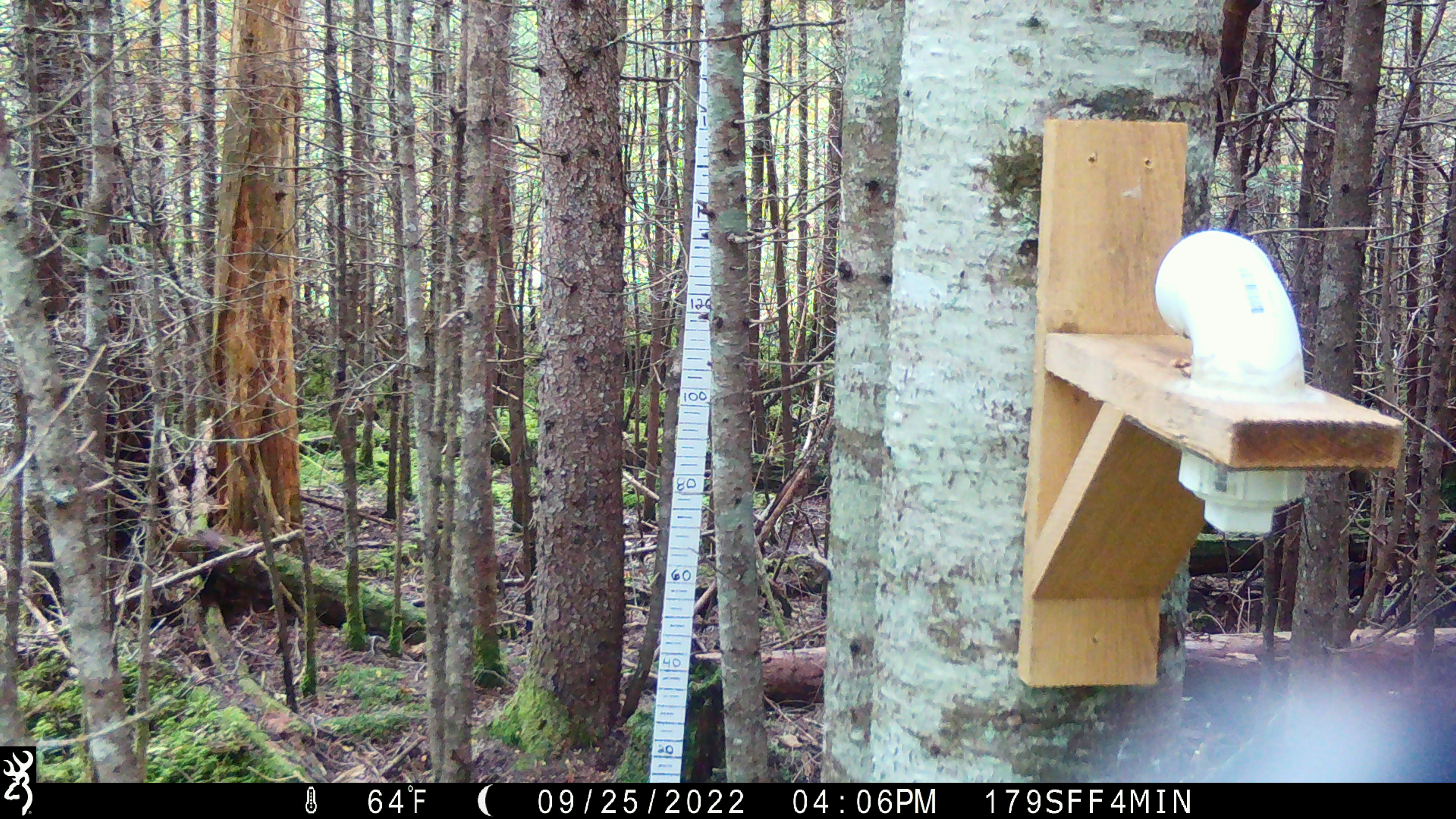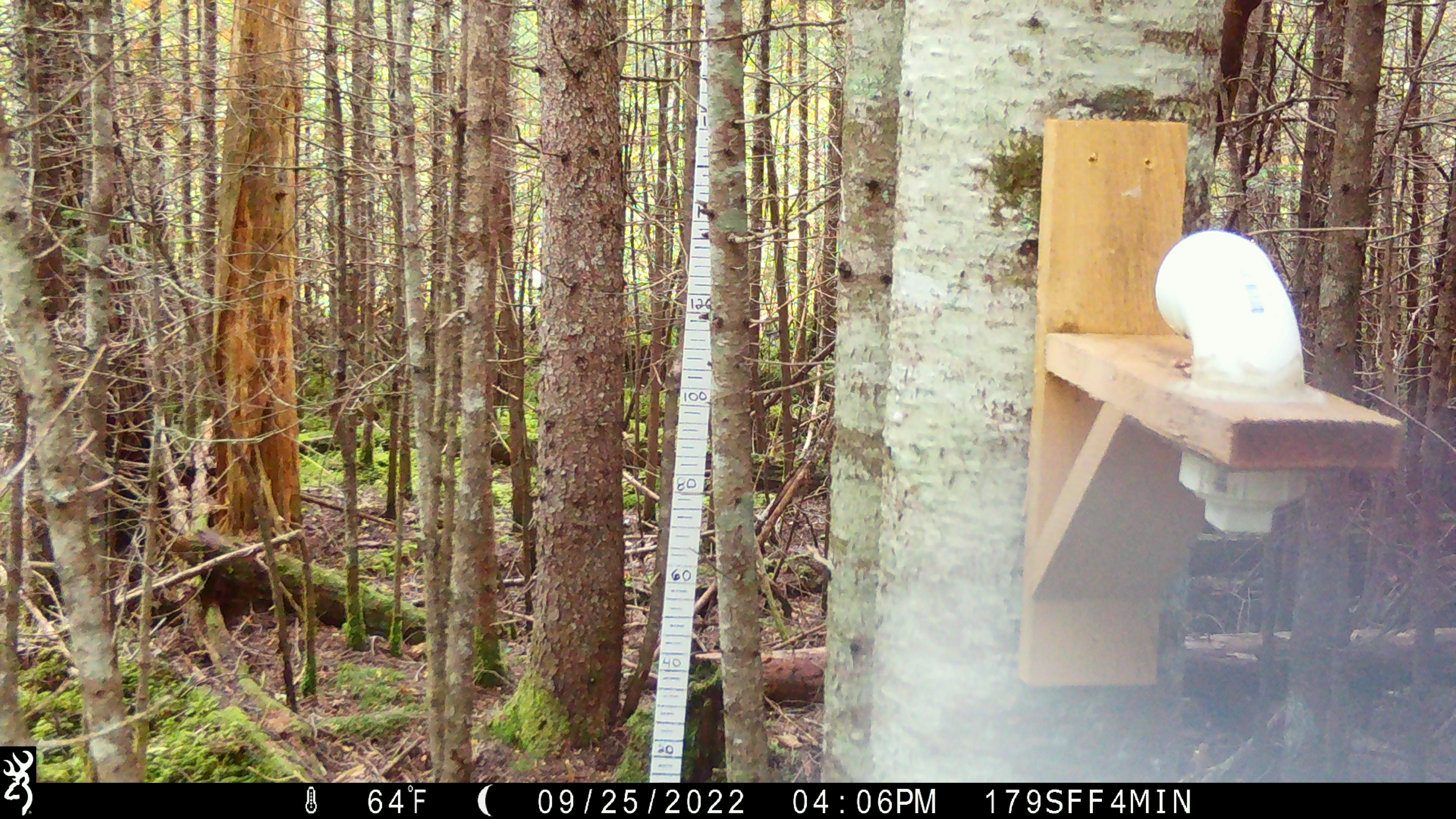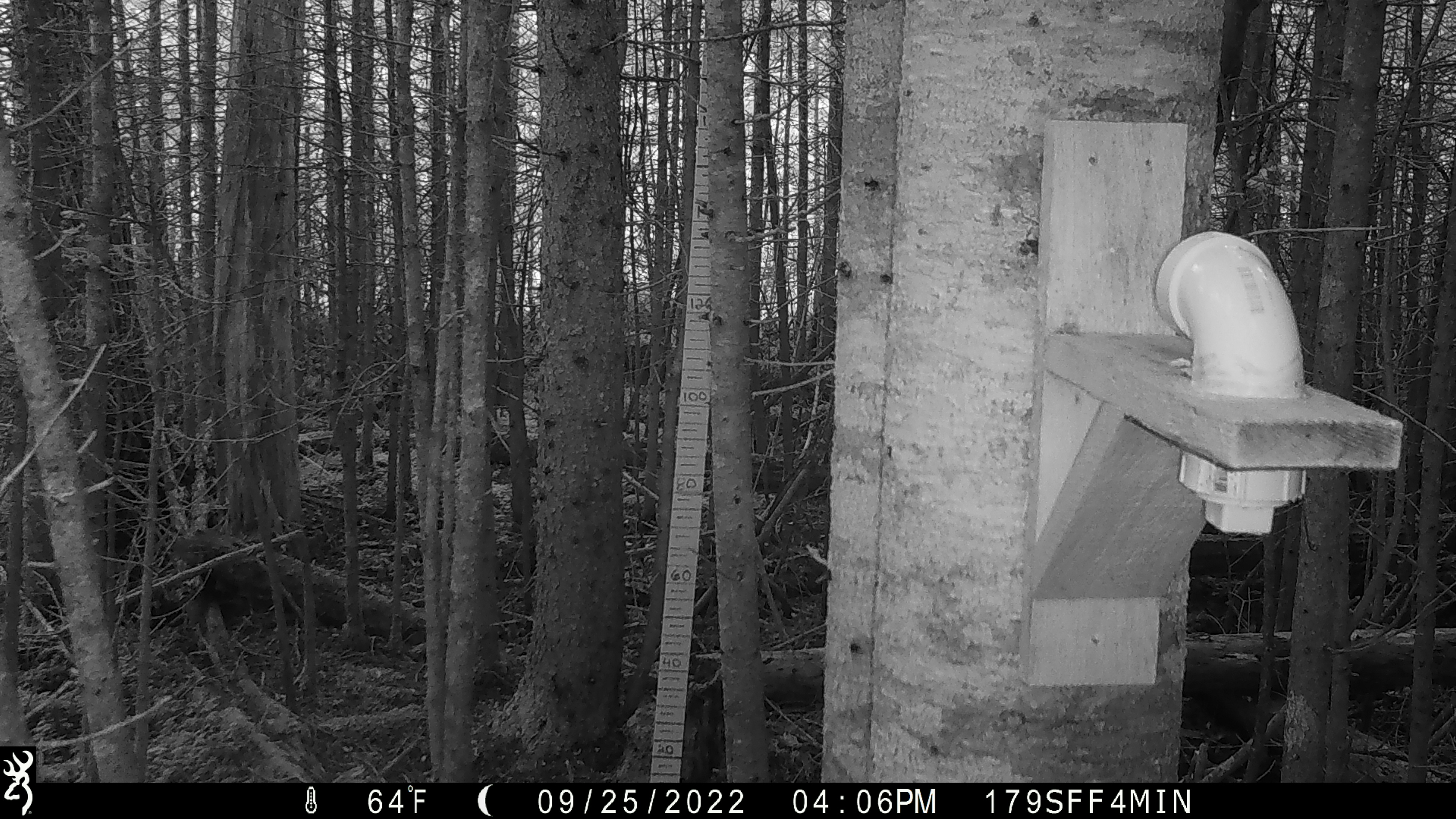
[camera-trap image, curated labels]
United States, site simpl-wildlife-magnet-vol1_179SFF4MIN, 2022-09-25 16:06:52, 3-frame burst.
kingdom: Animalia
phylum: Chordata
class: Aves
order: Piciformes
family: Picidae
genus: Picoides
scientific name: Picoides arcticus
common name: black-backed woodpecker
Black-backed woodpecker (Picoides arcticus).